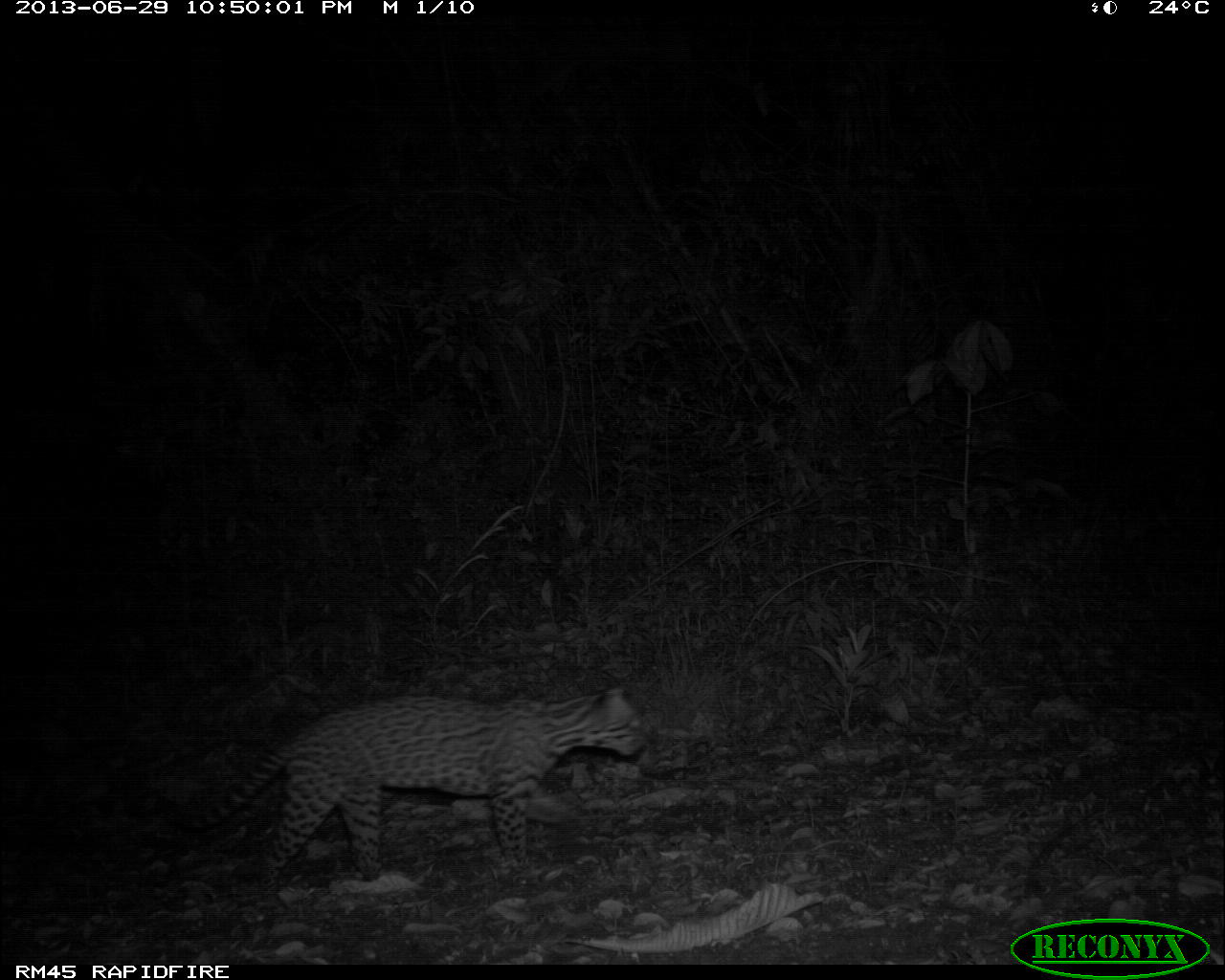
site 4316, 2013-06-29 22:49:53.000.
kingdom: Animalia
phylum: Chordata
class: Mammalia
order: Carnivora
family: Felidae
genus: Leopardus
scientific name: Leopardus pardalis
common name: ocelot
Leopardus pardalis (ocelot), count 1, sex male.